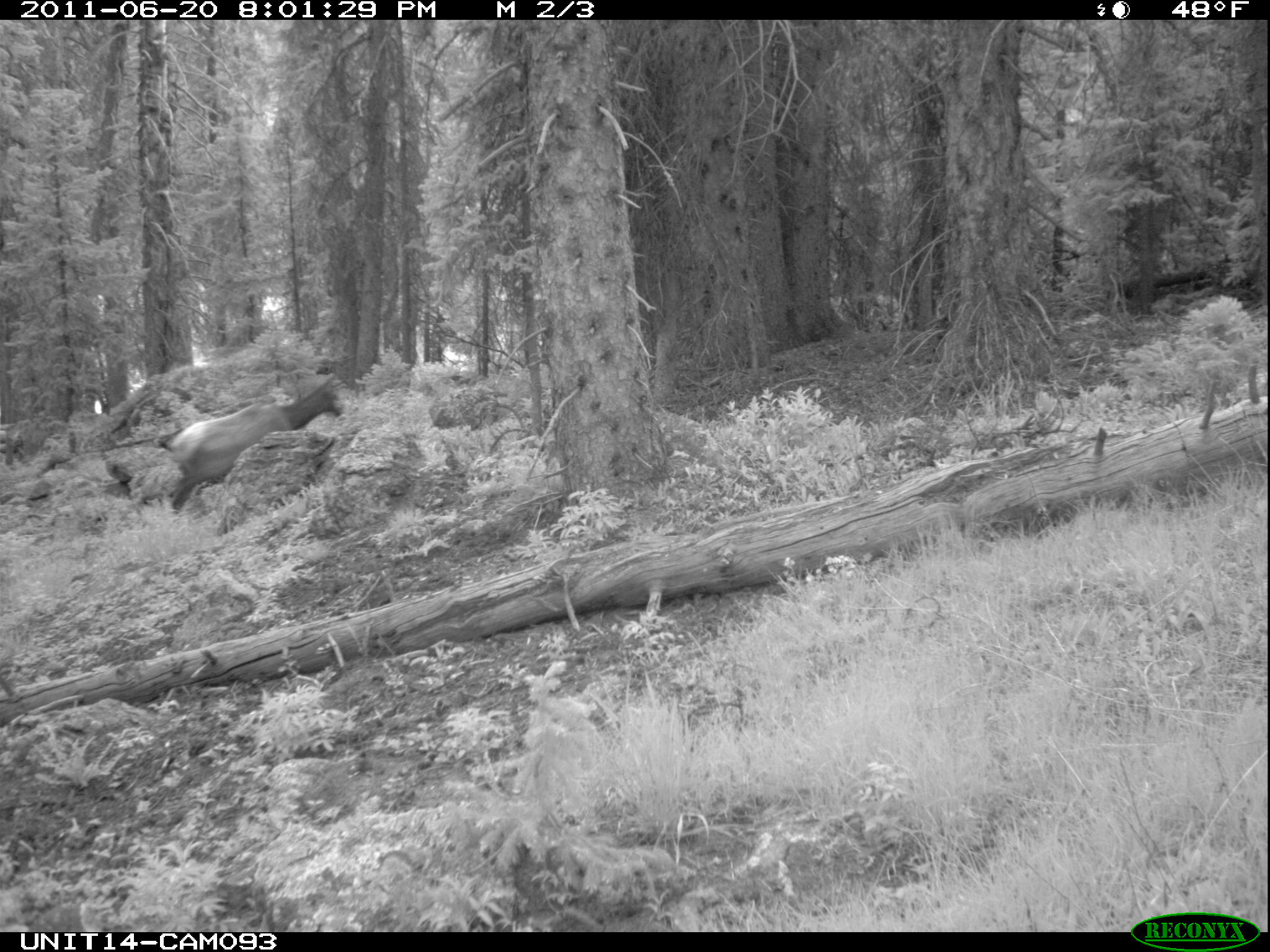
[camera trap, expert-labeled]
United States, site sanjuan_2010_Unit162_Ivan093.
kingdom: Animalia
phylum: Chordata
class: Mammalia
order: Artiodactyla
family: Cervidae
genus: Cervus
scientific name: Cervus elaphus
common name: red deer